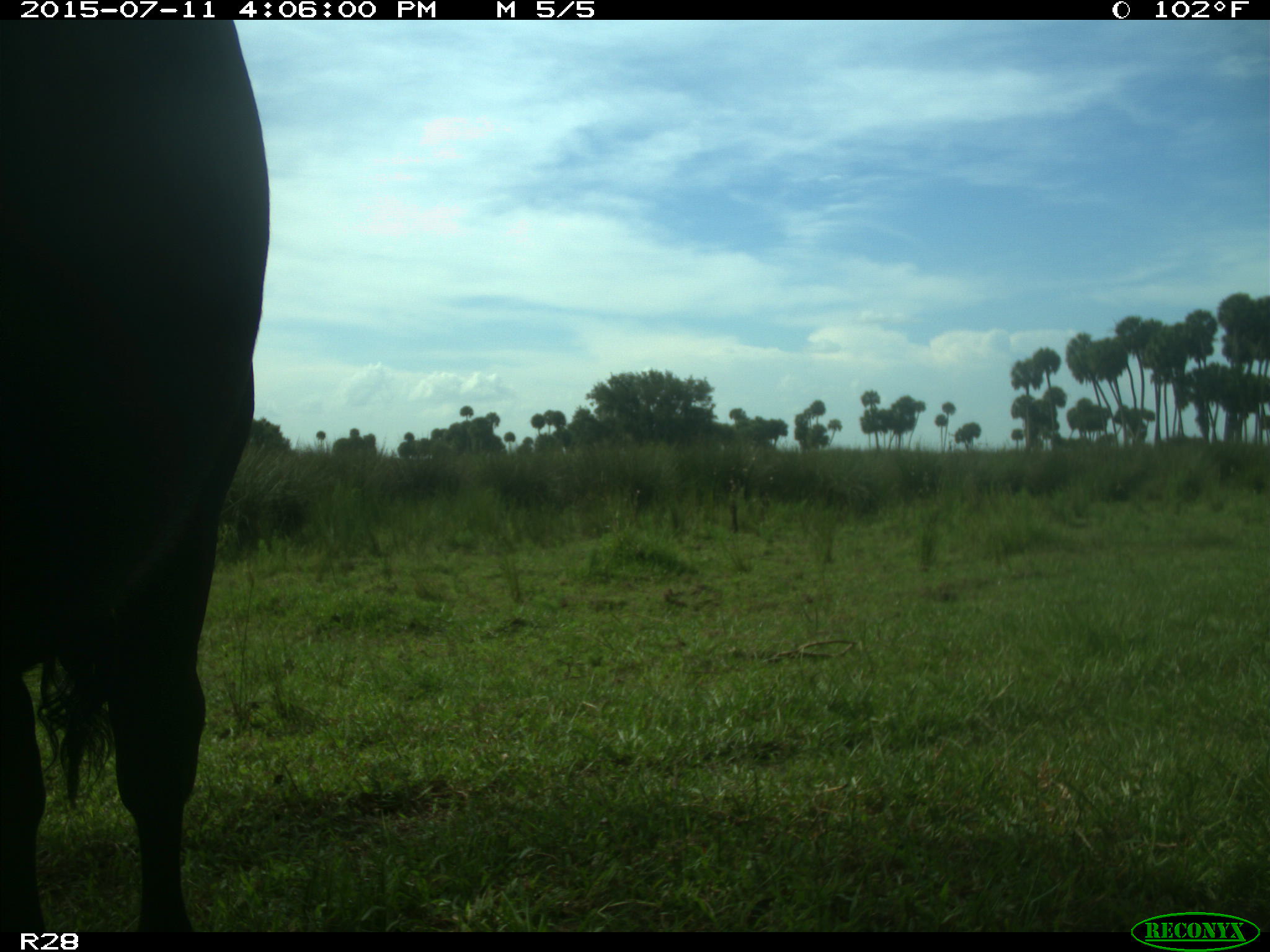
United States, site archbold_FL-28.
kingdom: Animalia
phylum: Chordata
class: Mammalia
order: Artiodactyla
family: Bovidae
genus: Bos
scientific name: Bos taurus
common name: domestic cow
Bos taurus (domestic cow).